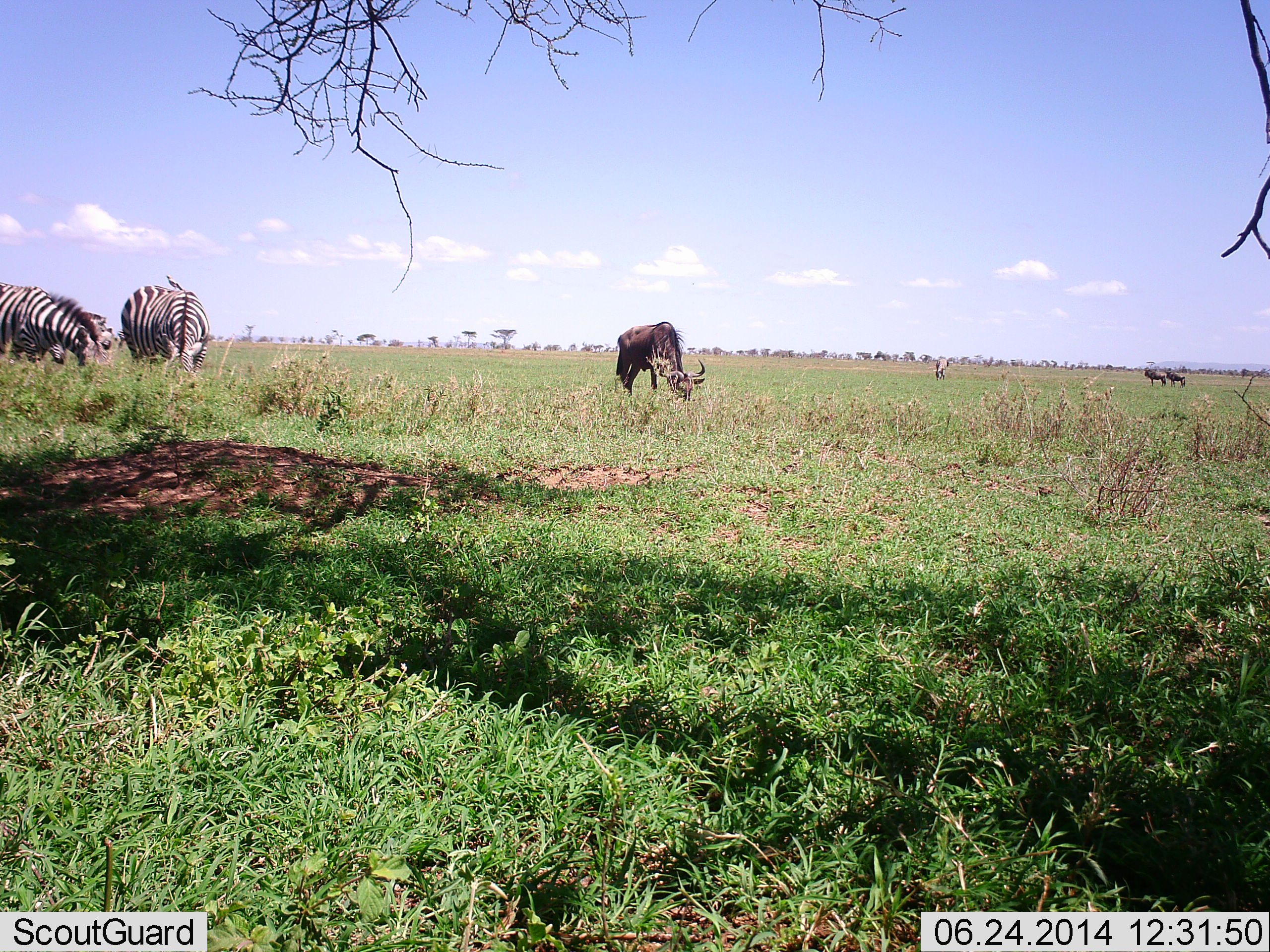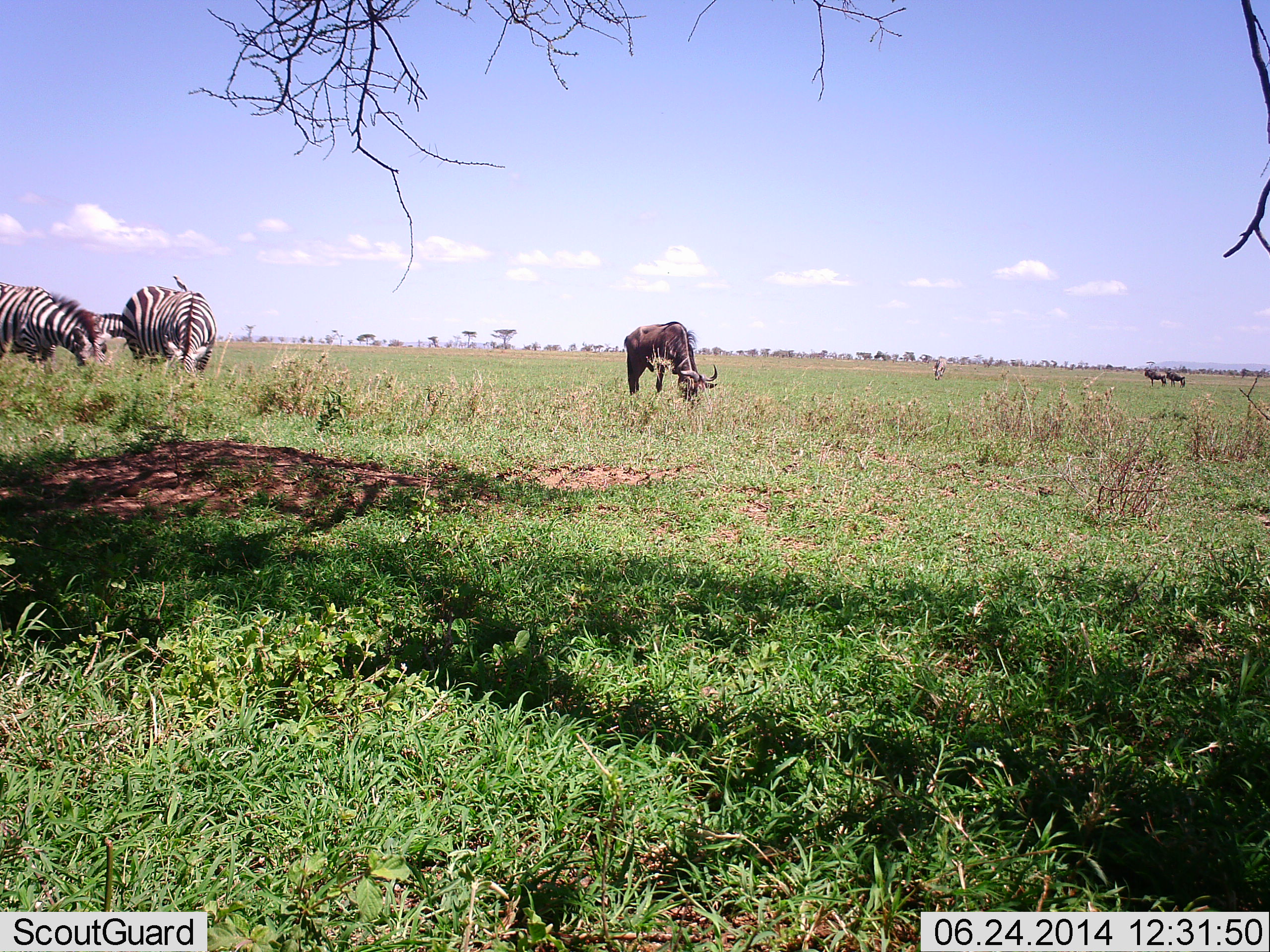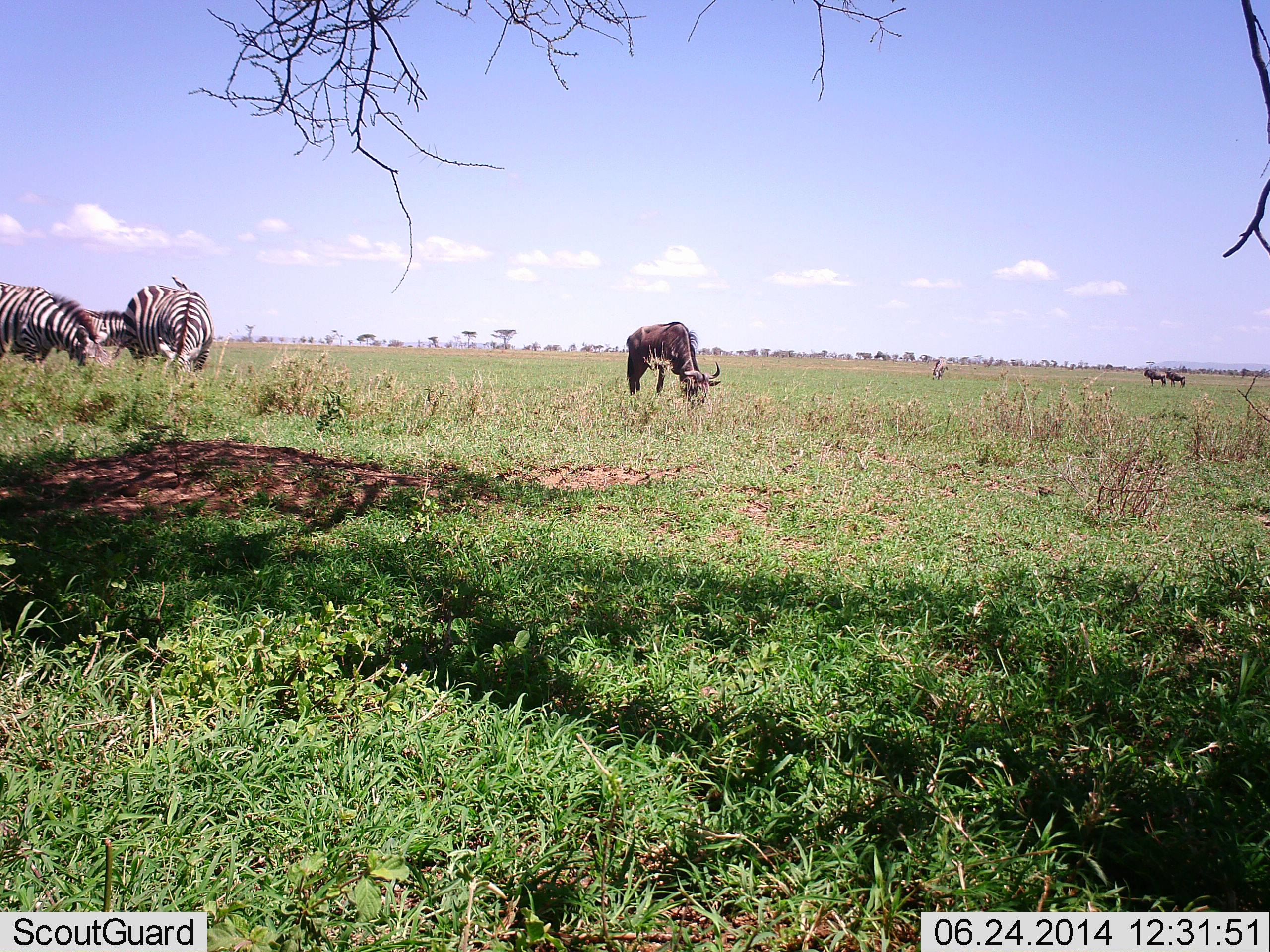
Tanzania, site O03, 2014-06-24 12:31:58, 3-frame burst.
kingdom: Animalia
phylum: Chordata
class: Mammalia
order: Artiodactyla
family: Bovidae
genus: Connochaetes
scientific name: Connochaetes taurinus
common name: blue wildebeest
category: wildebeest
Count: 3.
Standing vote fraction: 58%.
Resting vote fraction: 0%.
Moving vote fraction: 0%.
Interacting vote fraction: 0%.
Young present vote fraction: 0%.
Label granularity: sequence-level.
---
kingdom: Animalia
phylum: Chordata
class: Mammalia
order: Perissodactyla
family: Equidae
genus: Equus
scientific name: Equus quagga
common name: plains zebra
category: zebra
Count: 3.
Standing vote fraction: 33%.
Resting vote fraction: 0%.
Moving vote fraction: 8%.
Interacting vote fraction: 0%.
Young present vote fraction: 0%.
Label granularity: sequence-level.